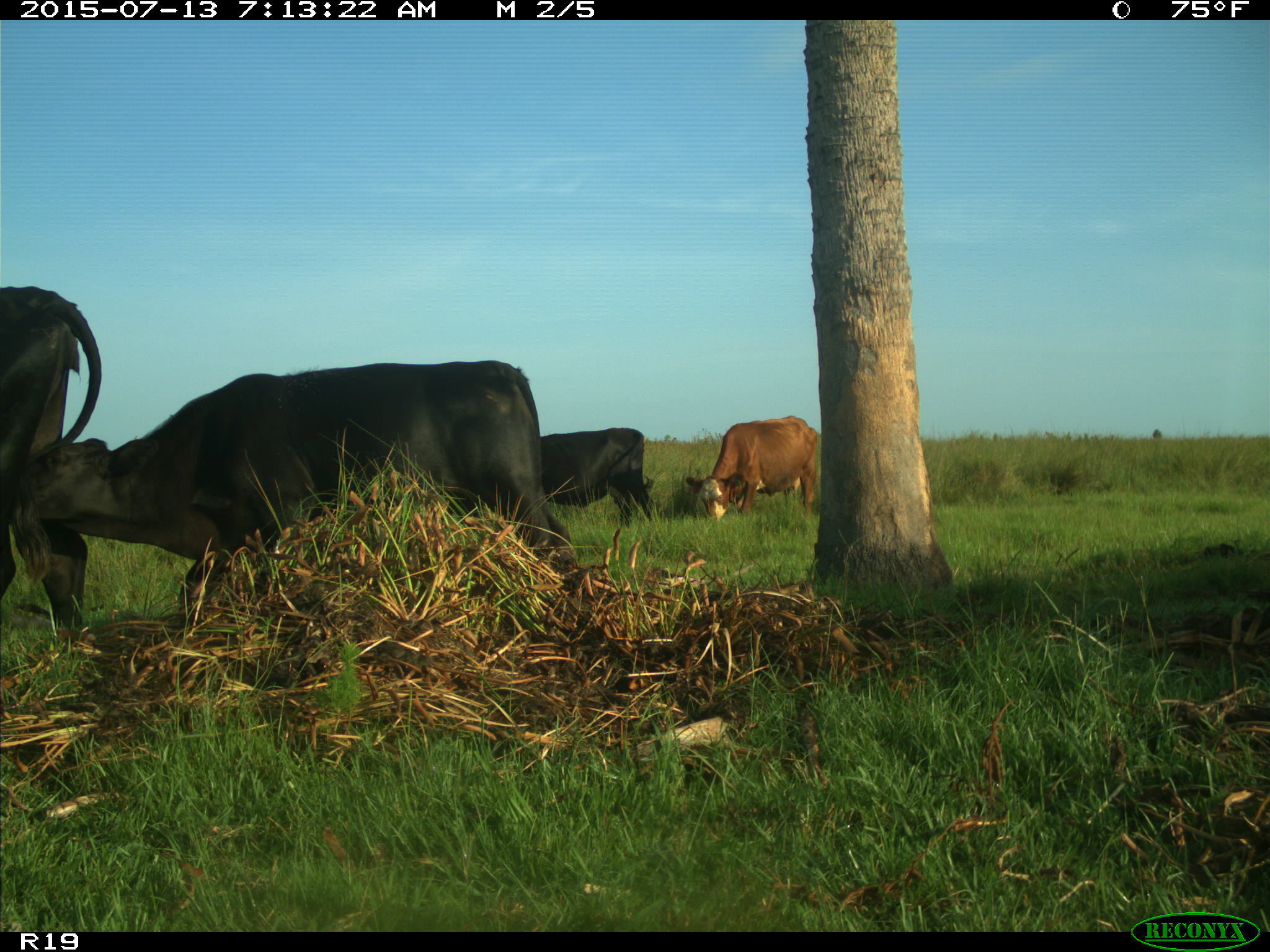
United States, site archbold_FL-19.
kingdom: Animalia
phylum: Chordata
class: Mammalia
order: Artiodactyla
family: Bovidae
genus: Bos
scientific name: Bos taurus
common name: domestic cow